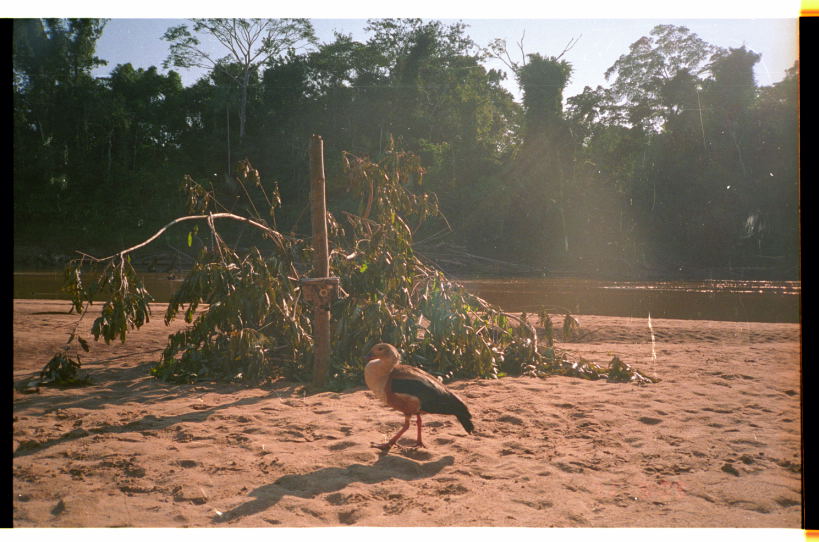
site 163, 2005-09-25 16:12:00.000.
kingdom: Animalia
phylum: Chordata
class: Aves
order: Anseriformes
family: Anatidae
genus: Oressochen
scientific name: Oressochen jubatus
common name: orinoco goose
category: neochen jubata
Neochen jubata (orinoco goose) (Oressochen jubatus).